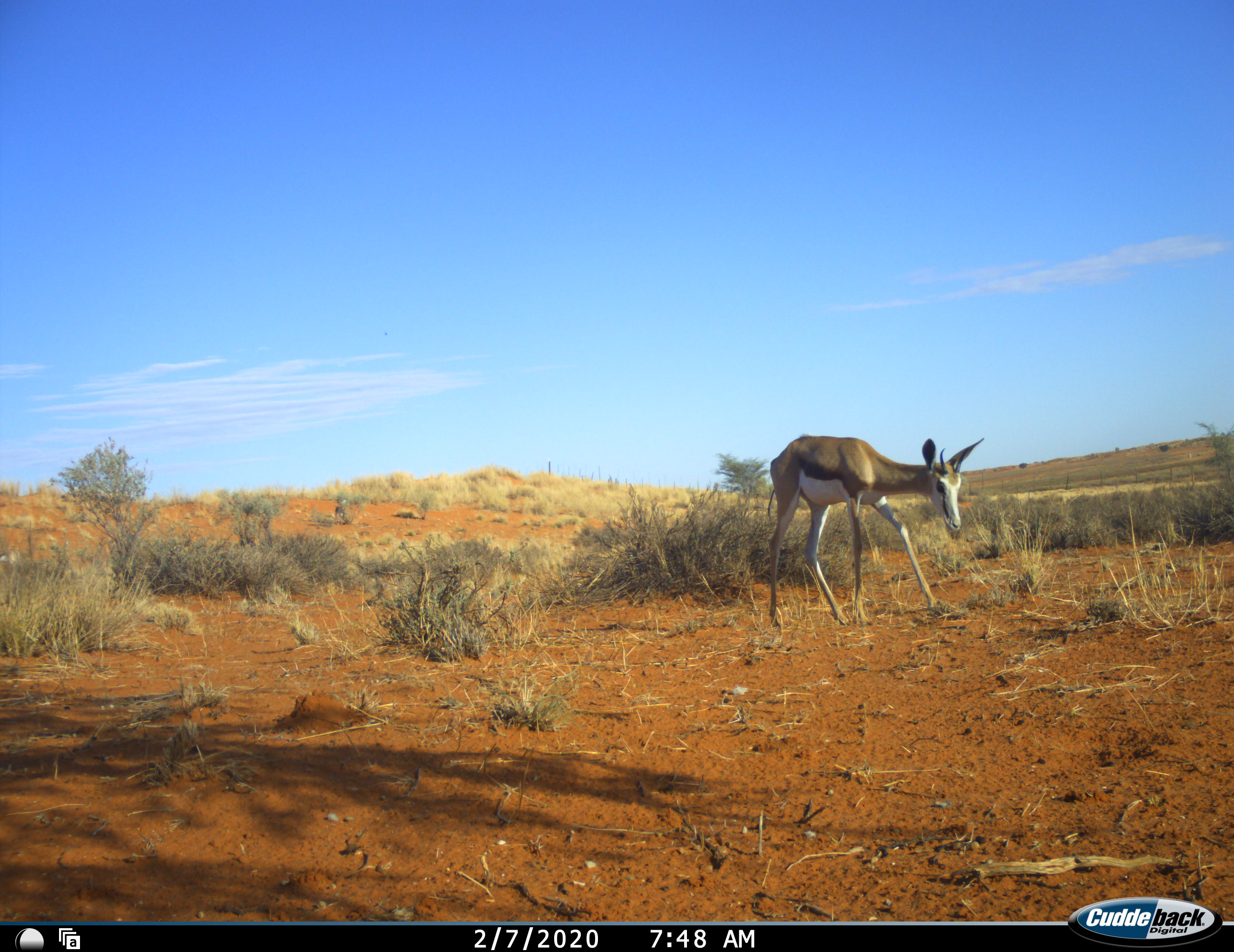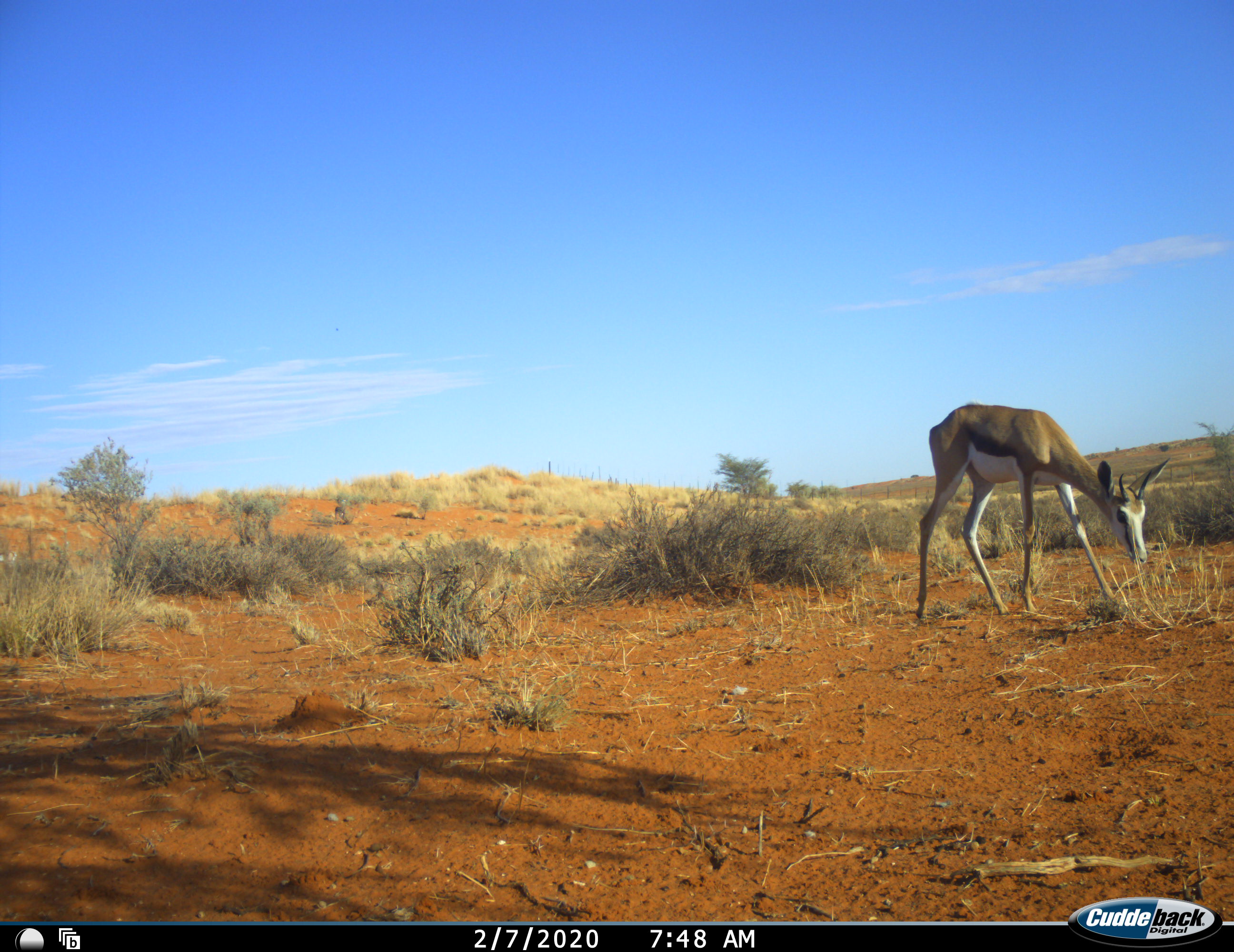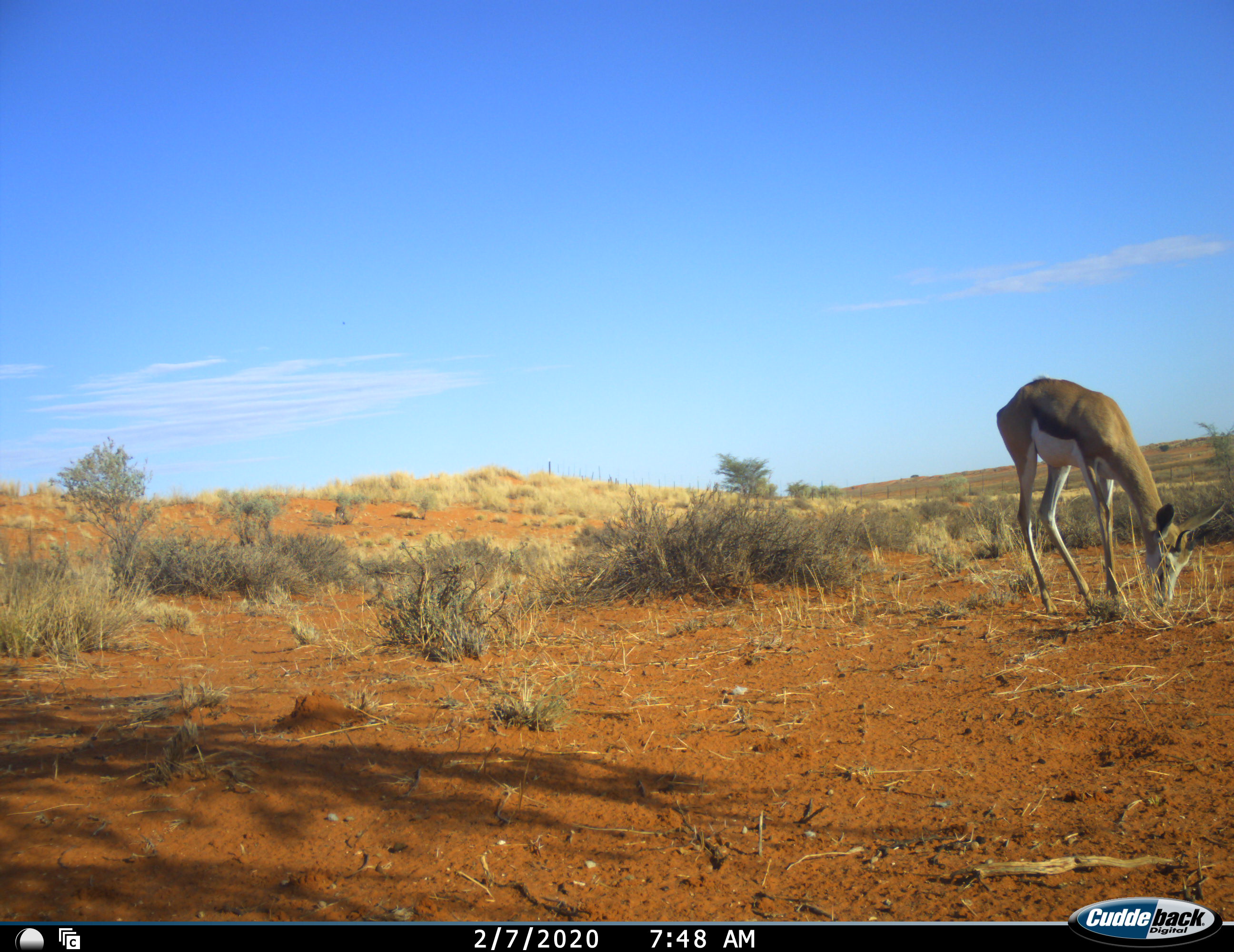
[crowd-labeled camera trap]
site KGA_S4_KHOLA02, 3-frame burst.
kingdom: Animalia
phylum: Chordata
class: Mammalia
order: Artiodactyla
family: Bovidae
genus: Antidorcas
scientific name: Antidorcas marsupialis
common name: springbok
Springbok (Antidorcas marsupialis), count 1. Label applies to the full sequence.